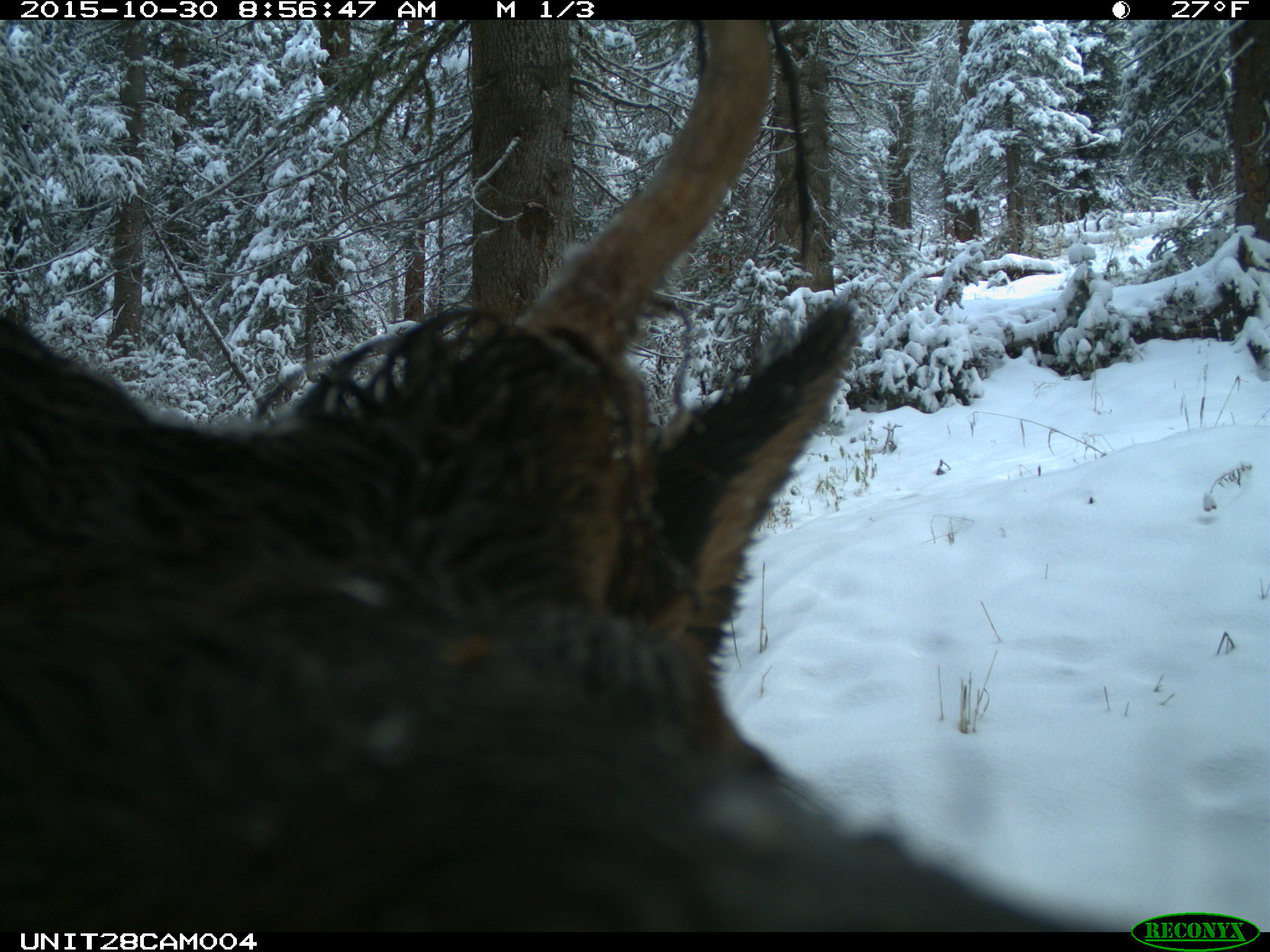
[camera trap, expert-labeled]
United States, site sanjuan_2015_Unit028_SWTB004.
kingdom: Animalia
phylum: Chordata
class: Mammalia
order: Artiodactyla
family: Cervidae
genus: Cervus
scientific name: Cervus elaphus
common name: red deer